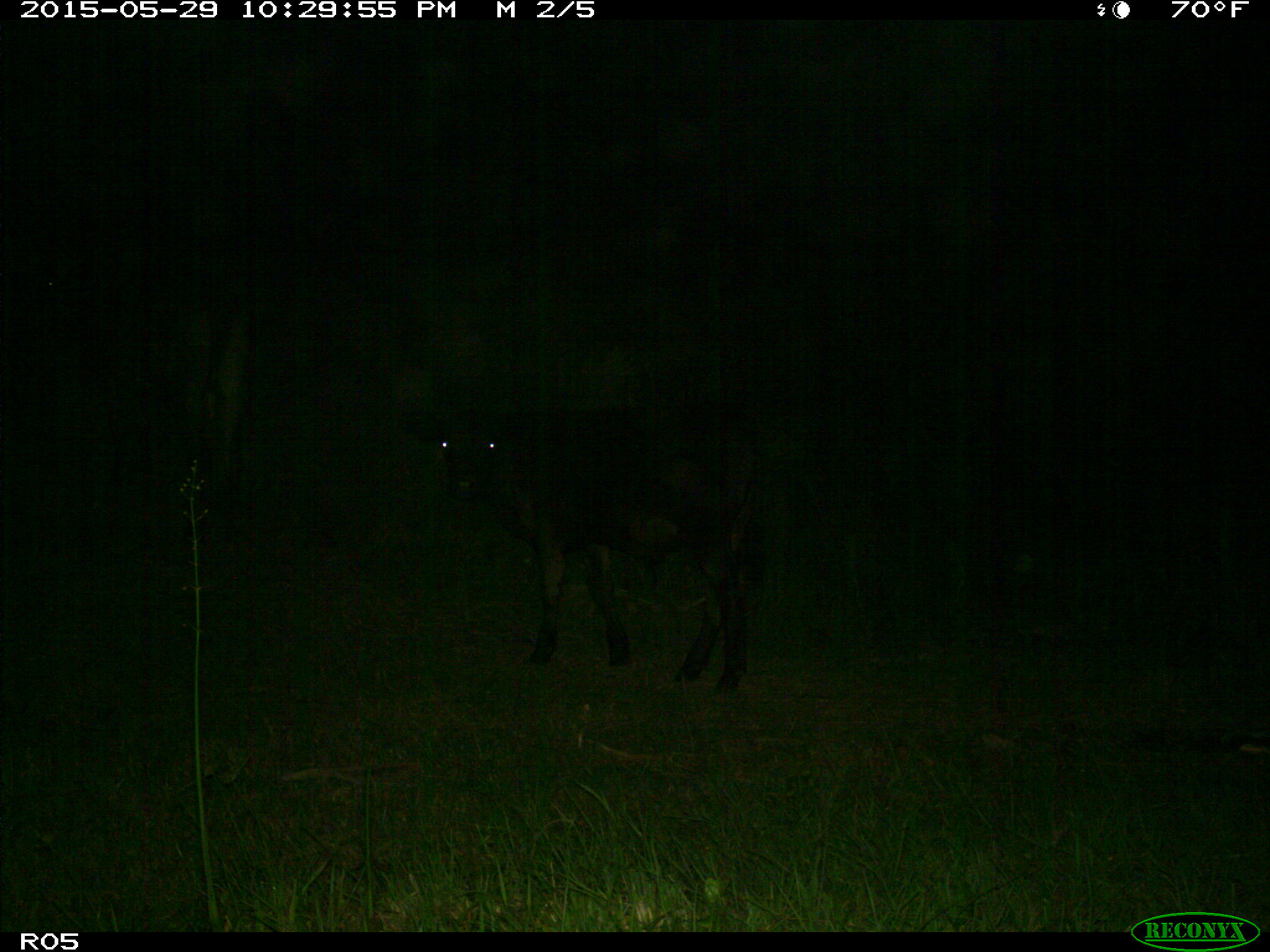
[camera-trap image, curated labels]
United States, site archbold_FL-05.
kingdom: Animalia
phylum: Chordata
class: Mammalia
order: Artiodactyla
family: Bovidae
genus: Bos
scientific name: Bos taurus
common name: domestic cow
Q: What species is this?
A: Bos taurus (domestic cow).